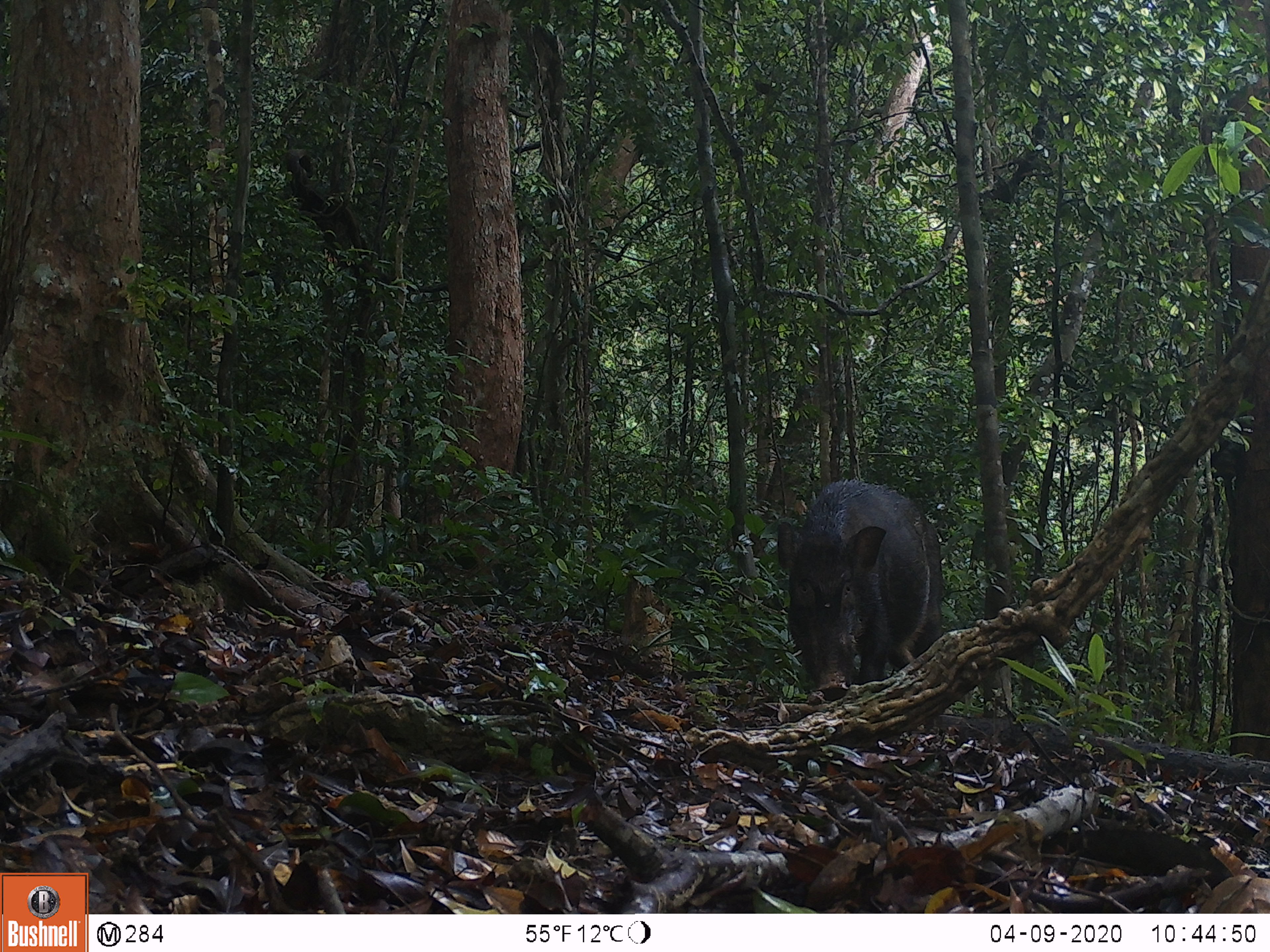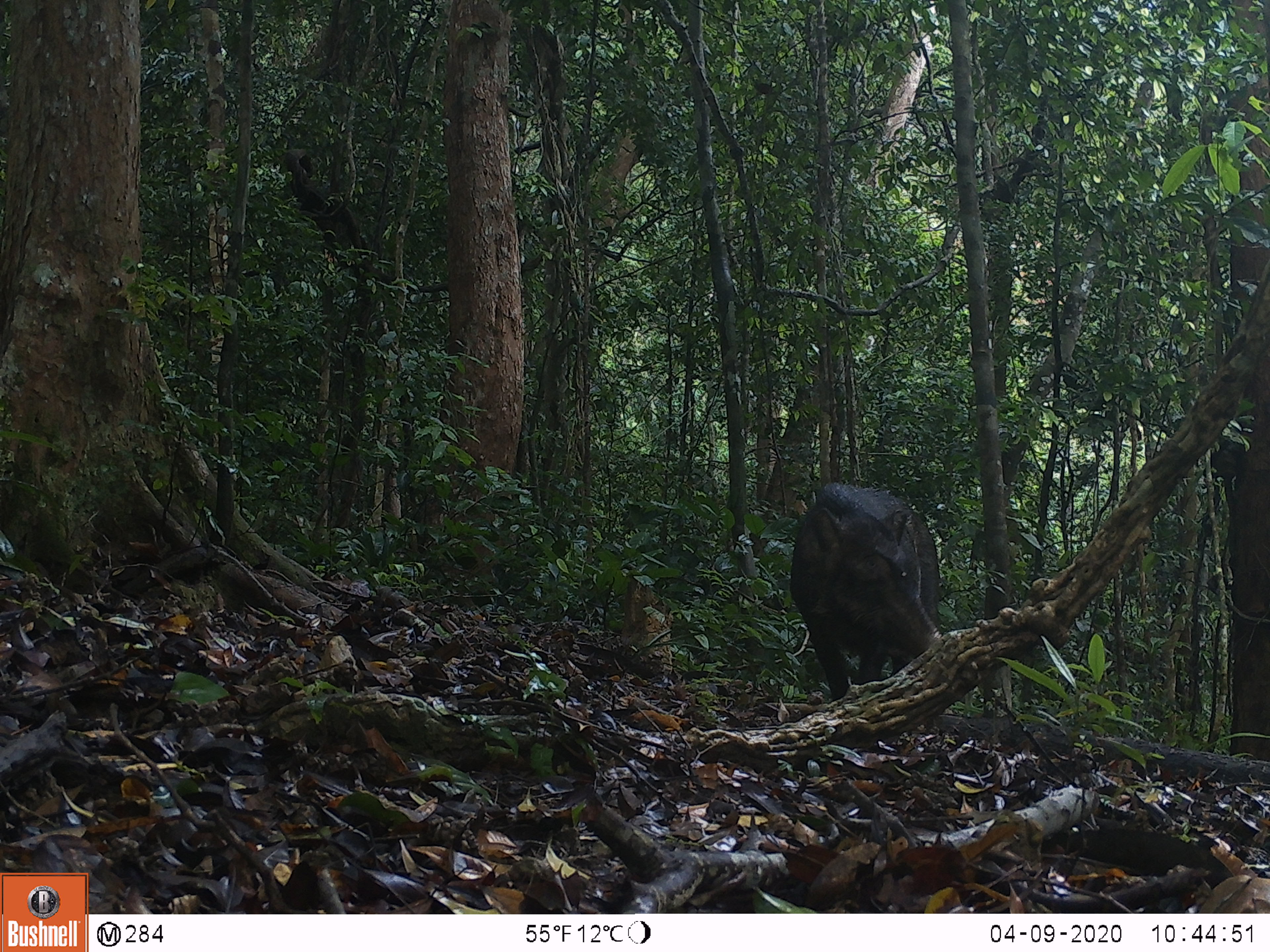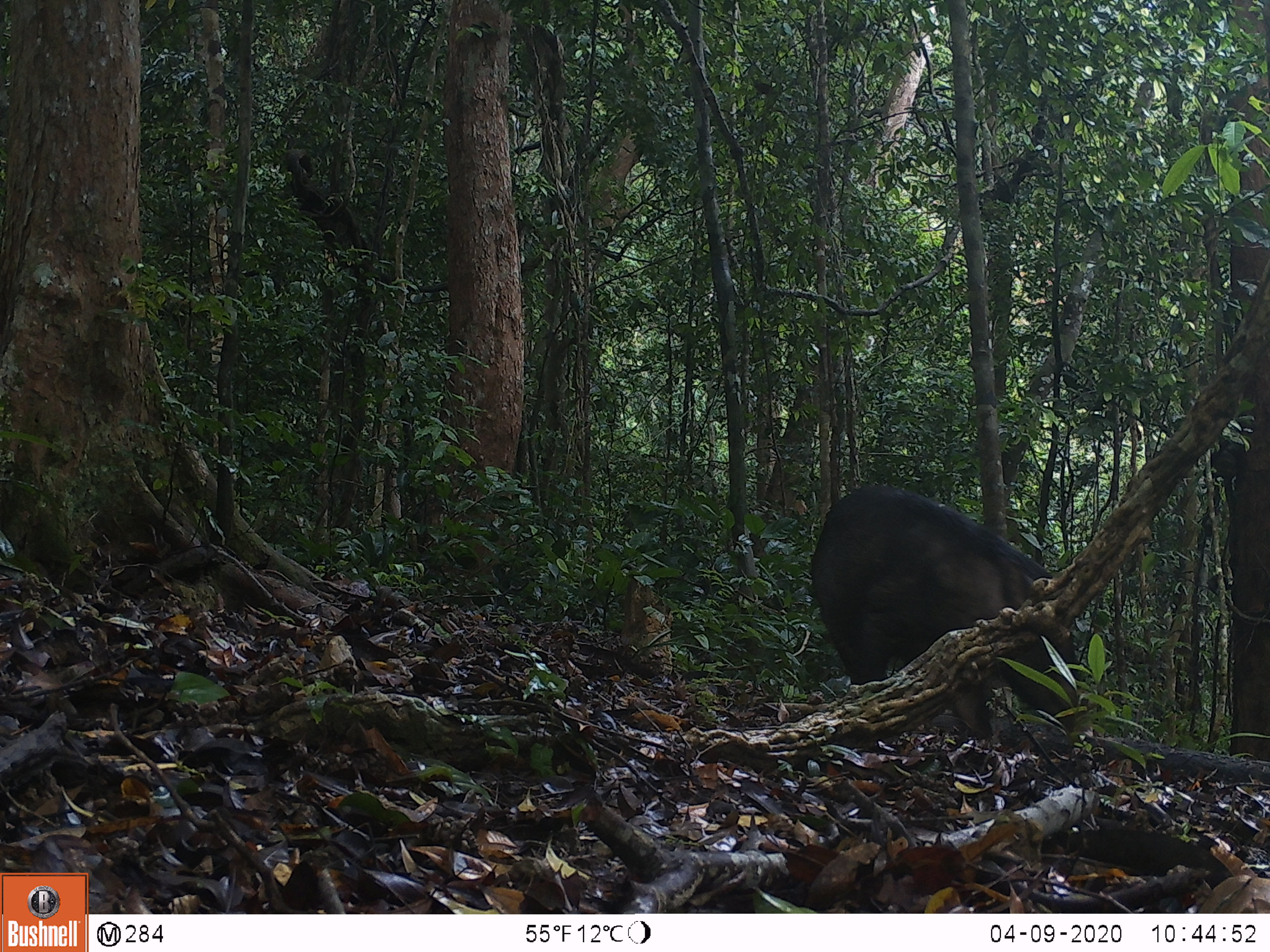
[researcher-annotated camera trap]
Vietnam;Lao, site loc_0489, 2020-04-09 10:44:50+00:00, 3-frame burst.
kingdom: Animalia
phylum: Chordata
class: Mammalia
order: Artiodactyla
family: Suidae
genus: Sus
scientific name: Sus scrofa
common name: eurasian wild pig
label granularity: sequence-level